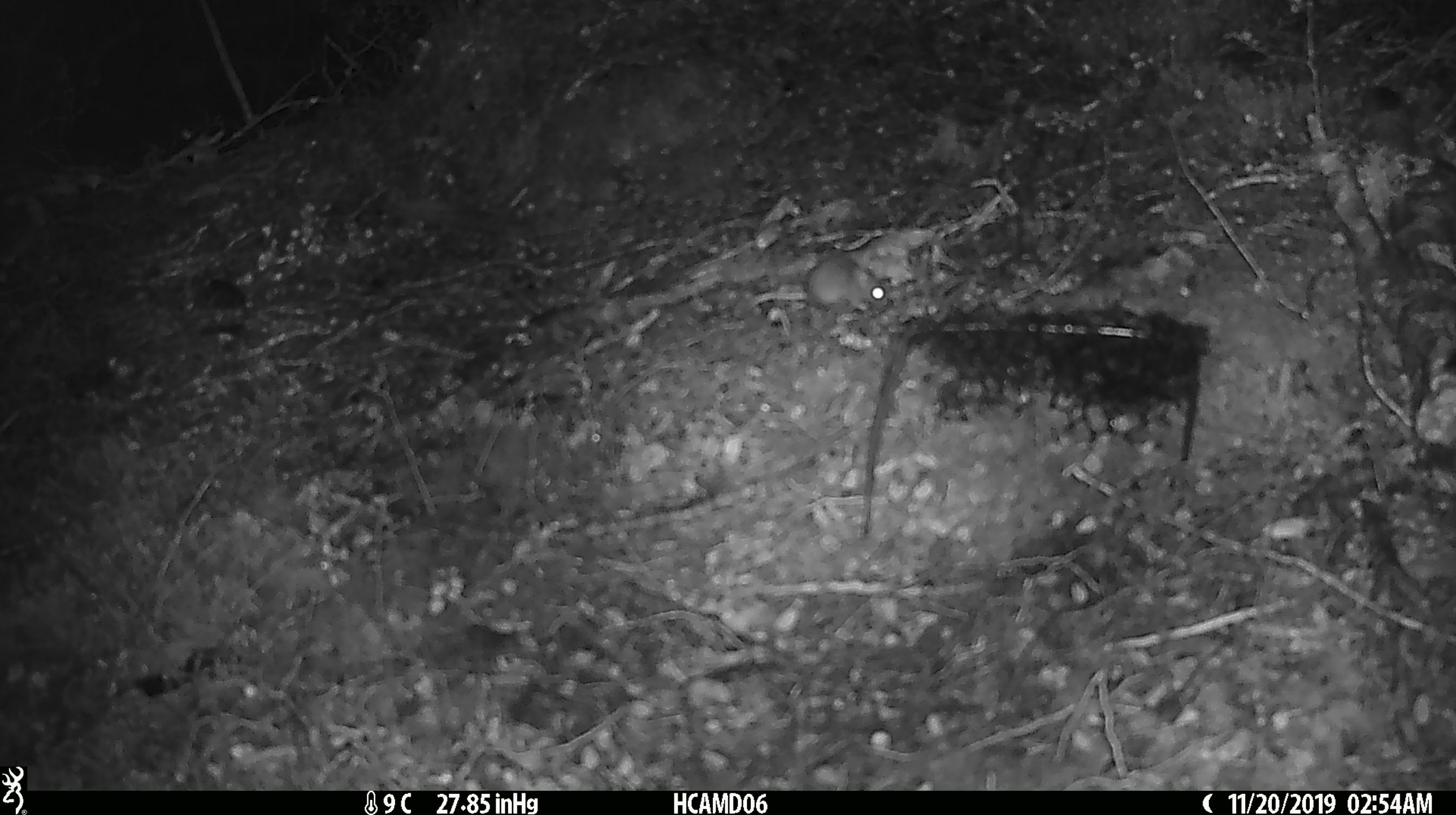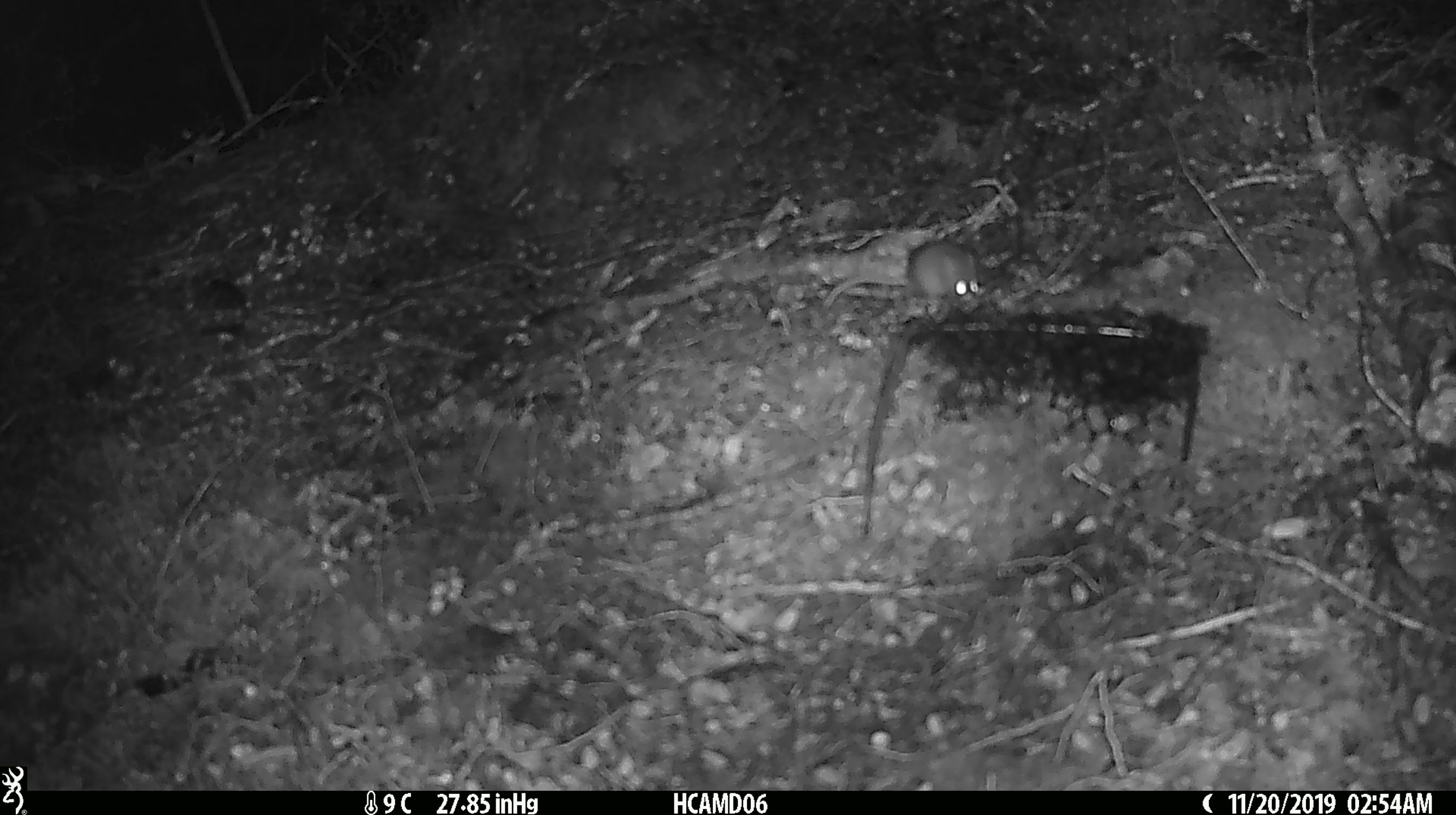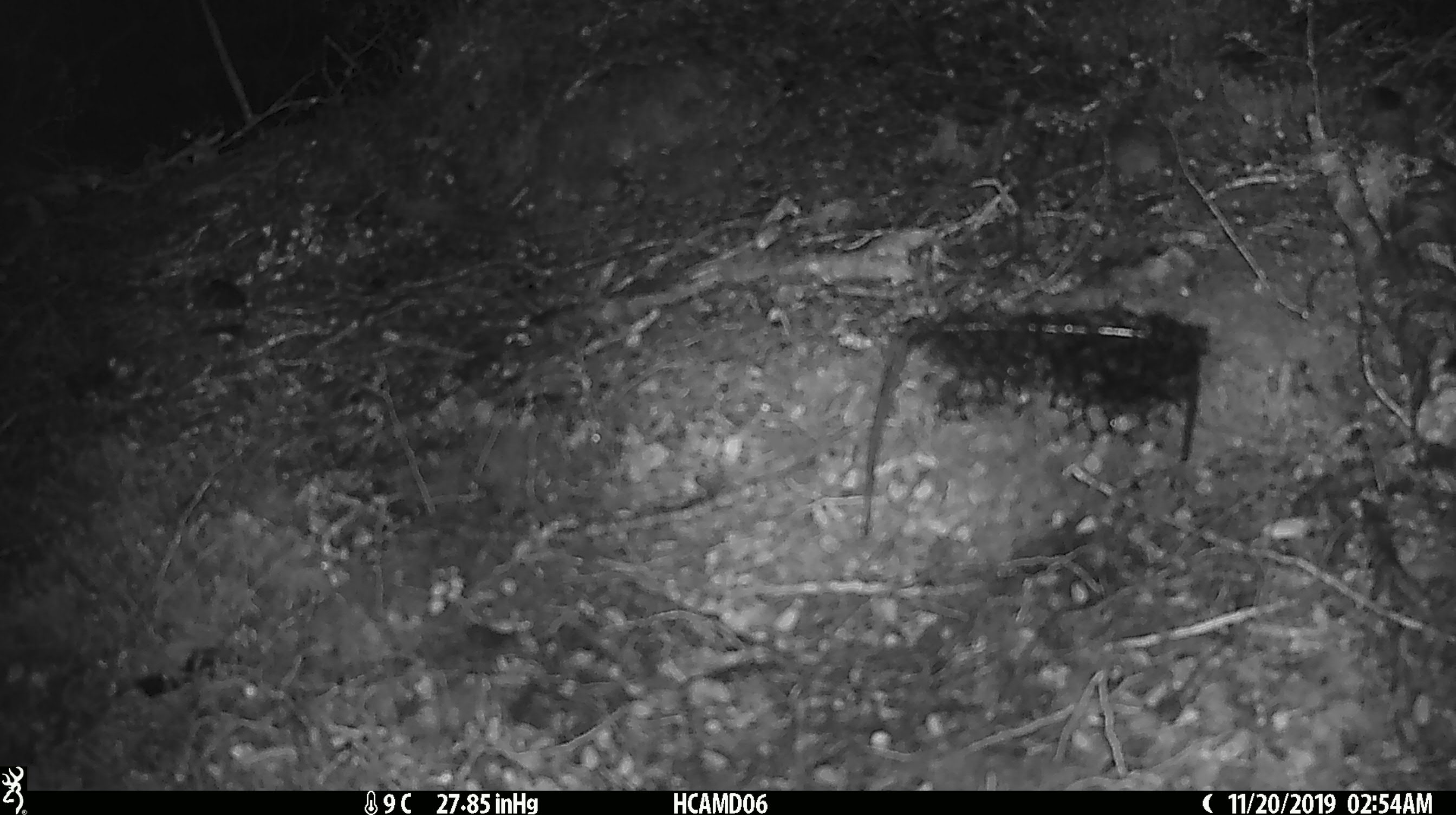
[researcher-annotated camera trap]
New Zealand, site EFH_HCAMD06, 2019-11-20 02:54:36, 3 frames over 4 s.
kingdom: Animalia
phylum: Chordata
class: Mammalia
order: Rodentia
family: Muridae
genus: Mus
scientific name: Mus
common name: mouse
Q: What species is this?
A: Mouse (Mus).